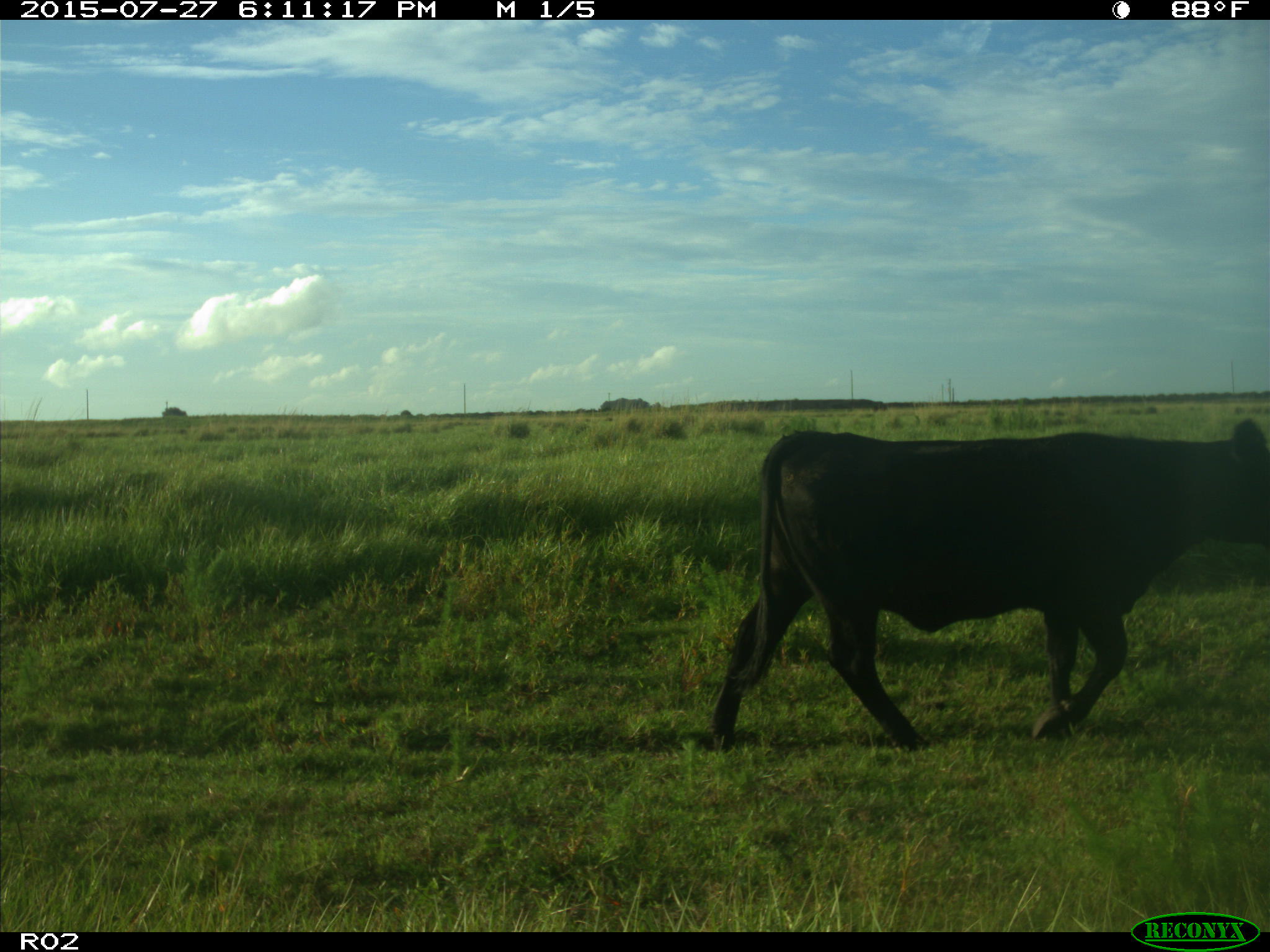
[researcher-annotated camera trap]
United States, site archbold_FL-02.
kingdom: Animalia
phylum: Chordata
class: Mammalia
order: Artiodactyla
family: Bovidae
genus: Bos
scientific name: Bos taurus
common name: domestic cow